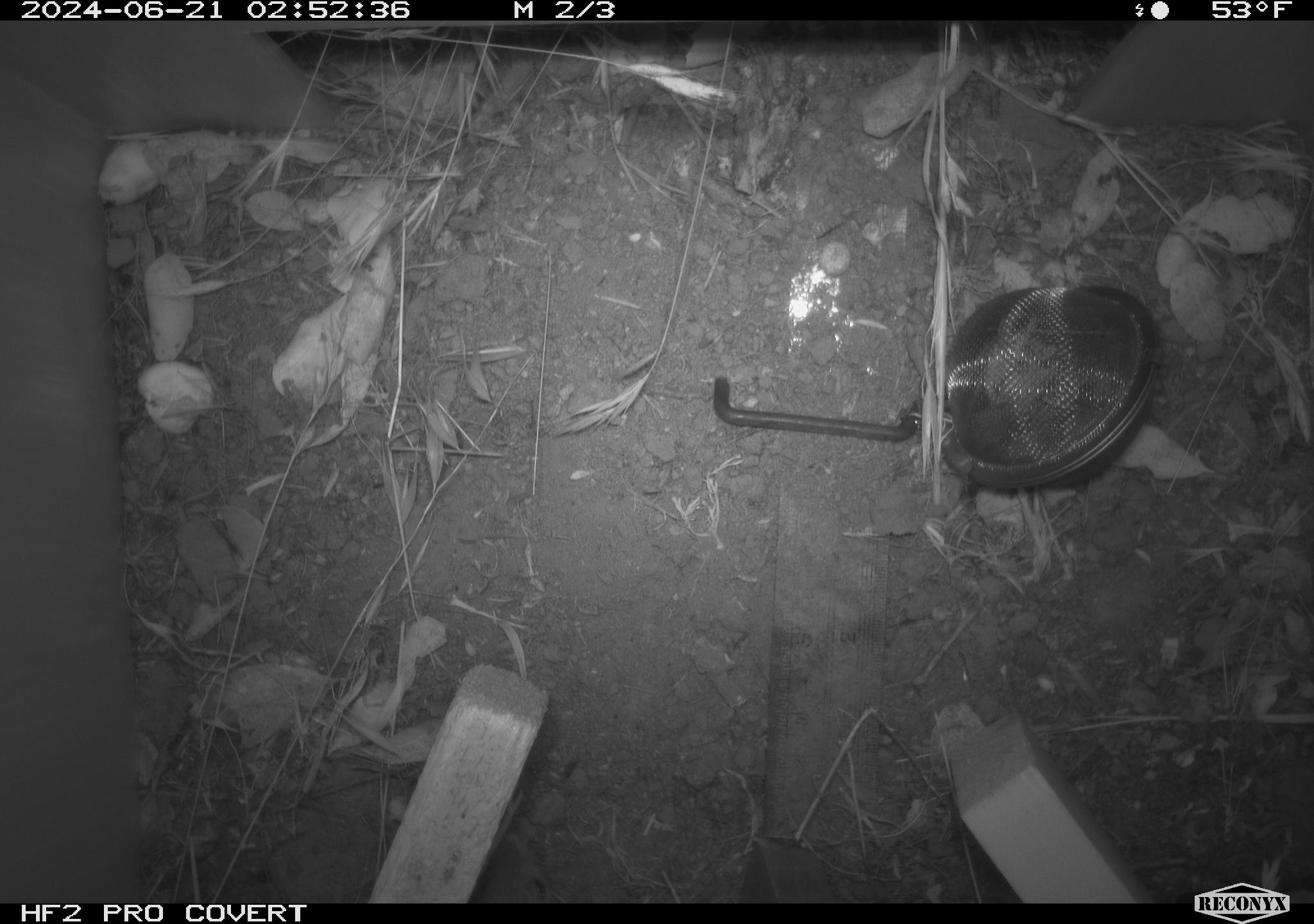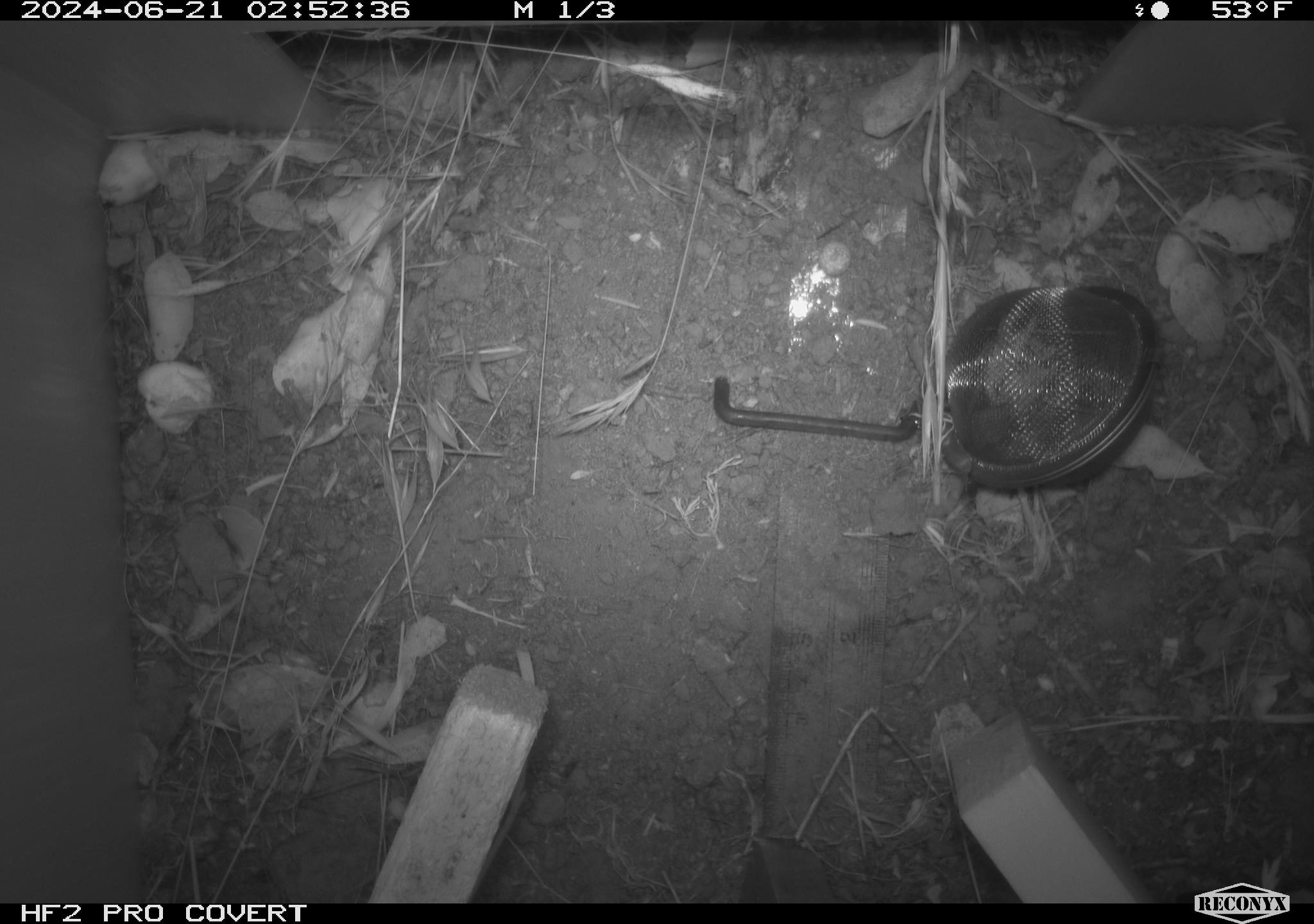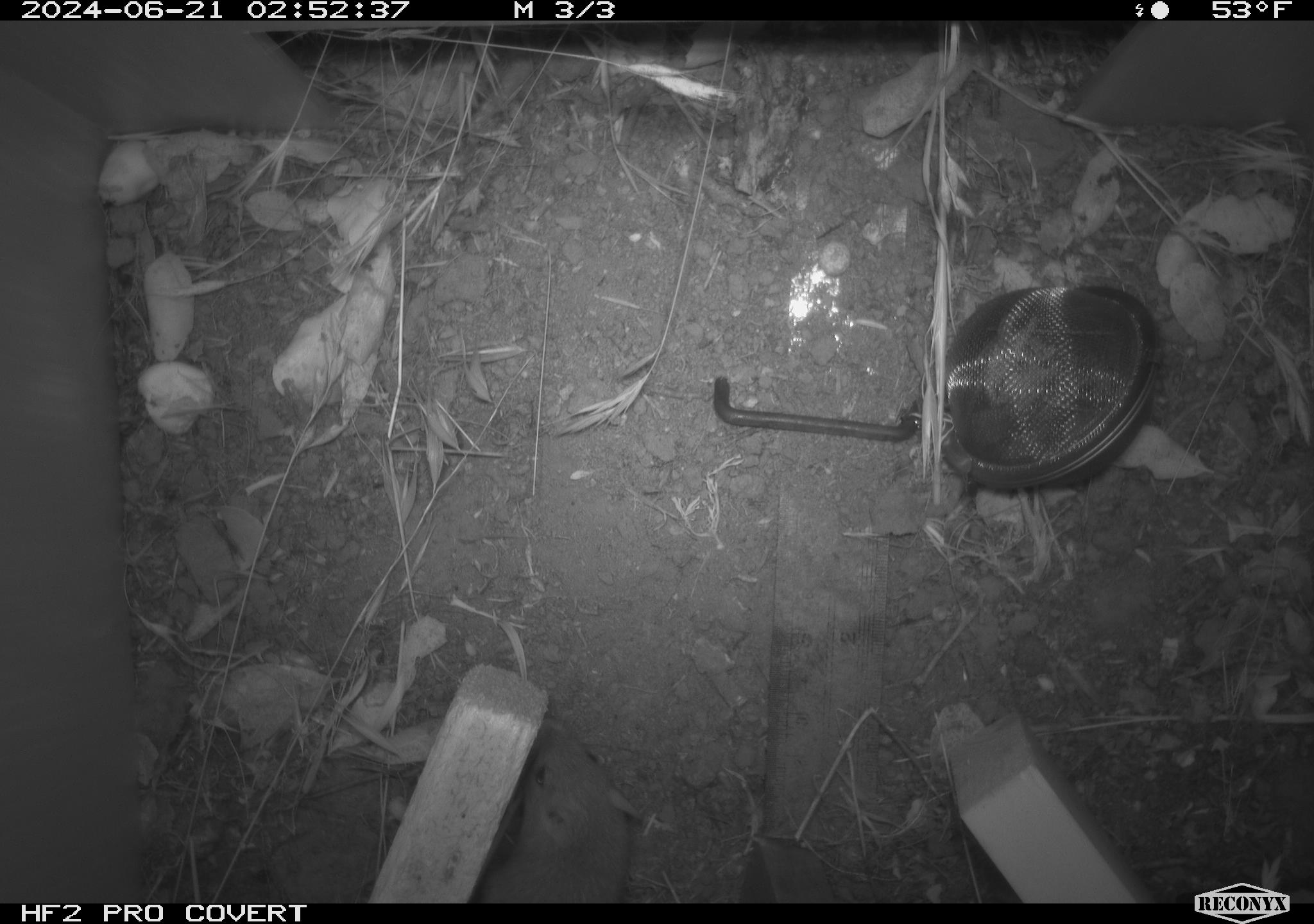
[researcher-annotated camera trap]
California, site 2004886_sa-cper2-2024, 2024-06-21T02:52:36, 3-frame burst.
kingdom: Animalia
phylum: Chordata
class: Mammalia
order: Rodentia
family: Heteromyidae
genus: Dipodomys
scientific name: Dipodomys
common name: kangaroo rats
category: dipodomys species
Dipodomys species (kangaroo rats) (Dipodomys).